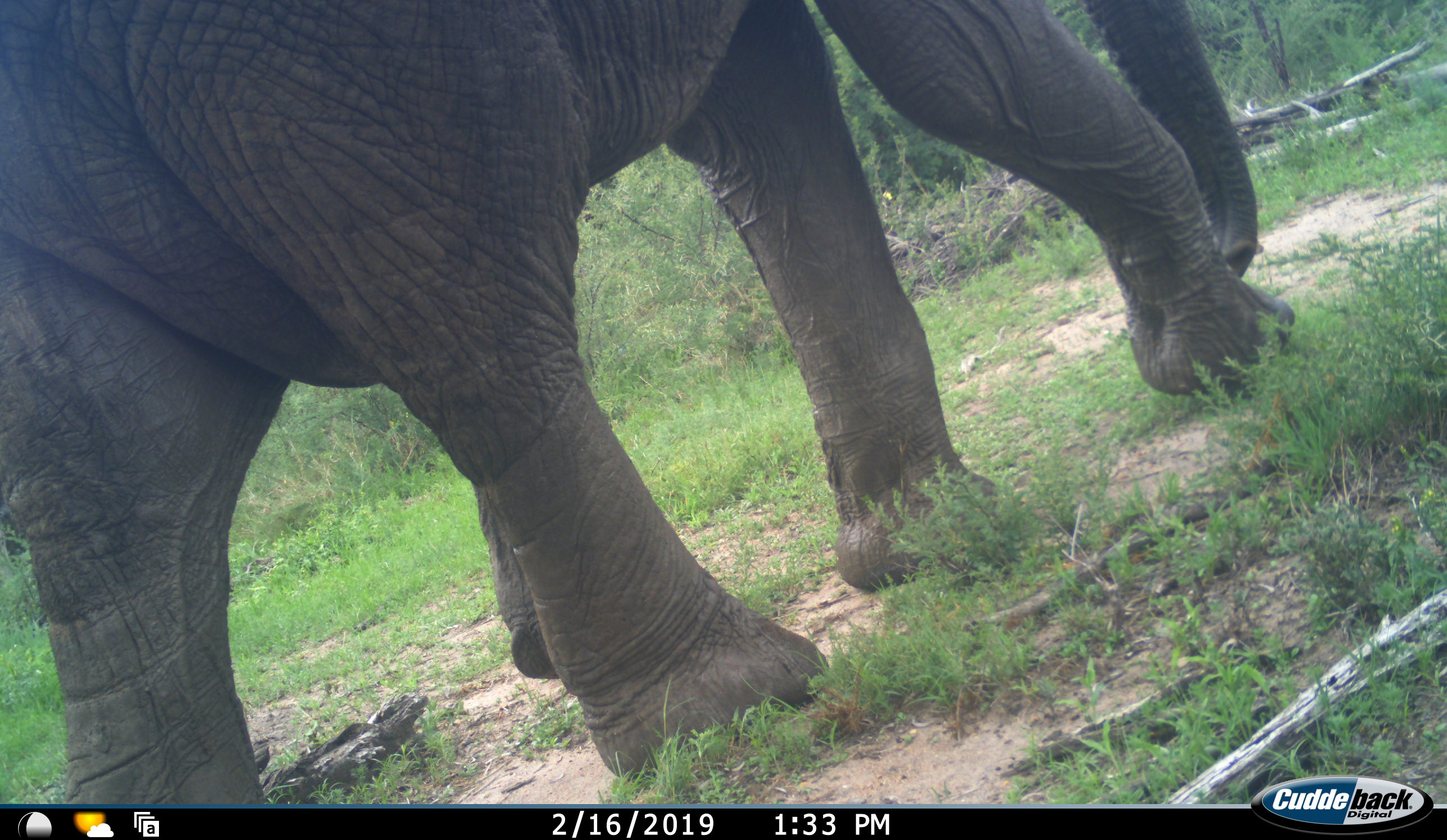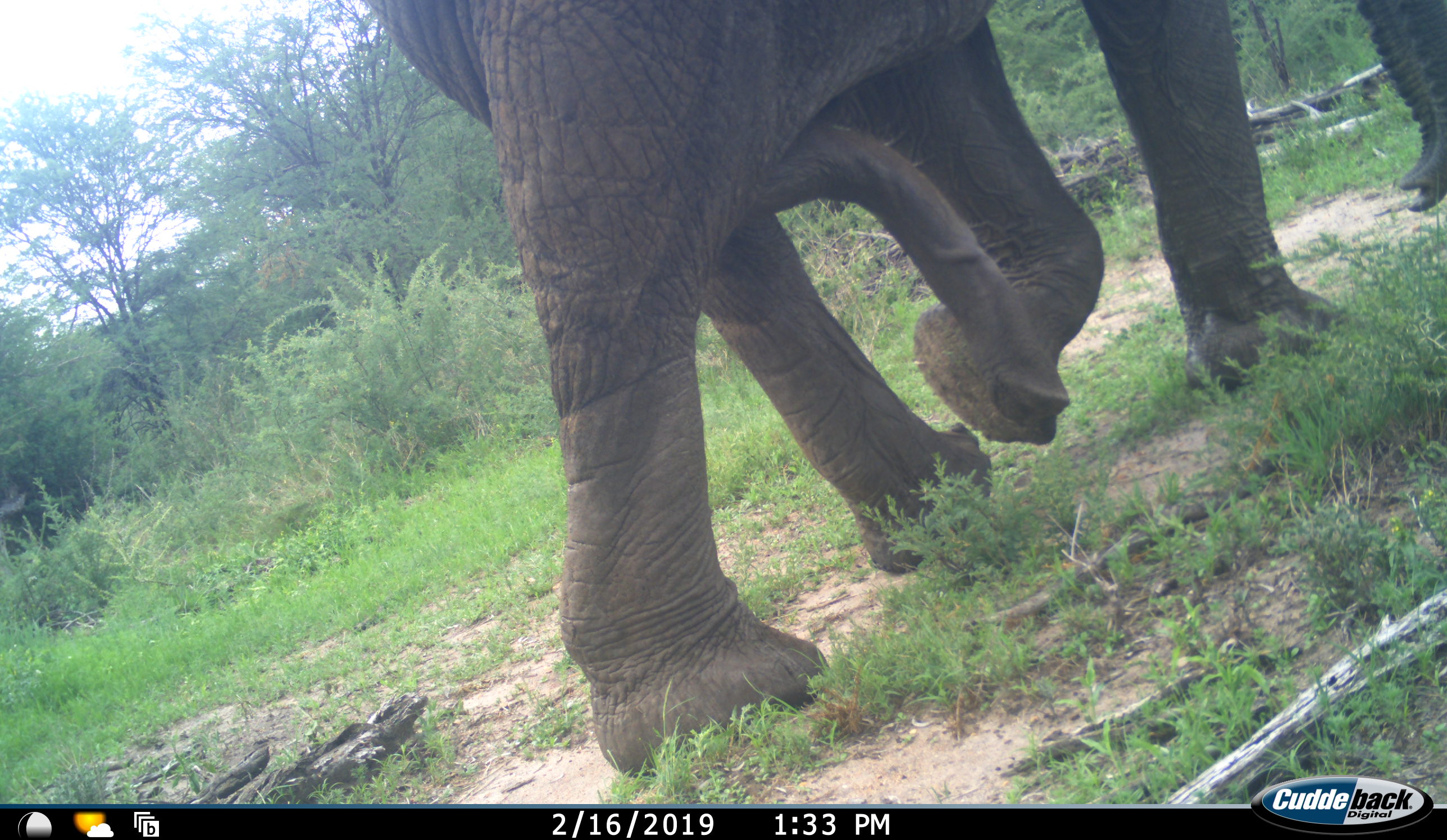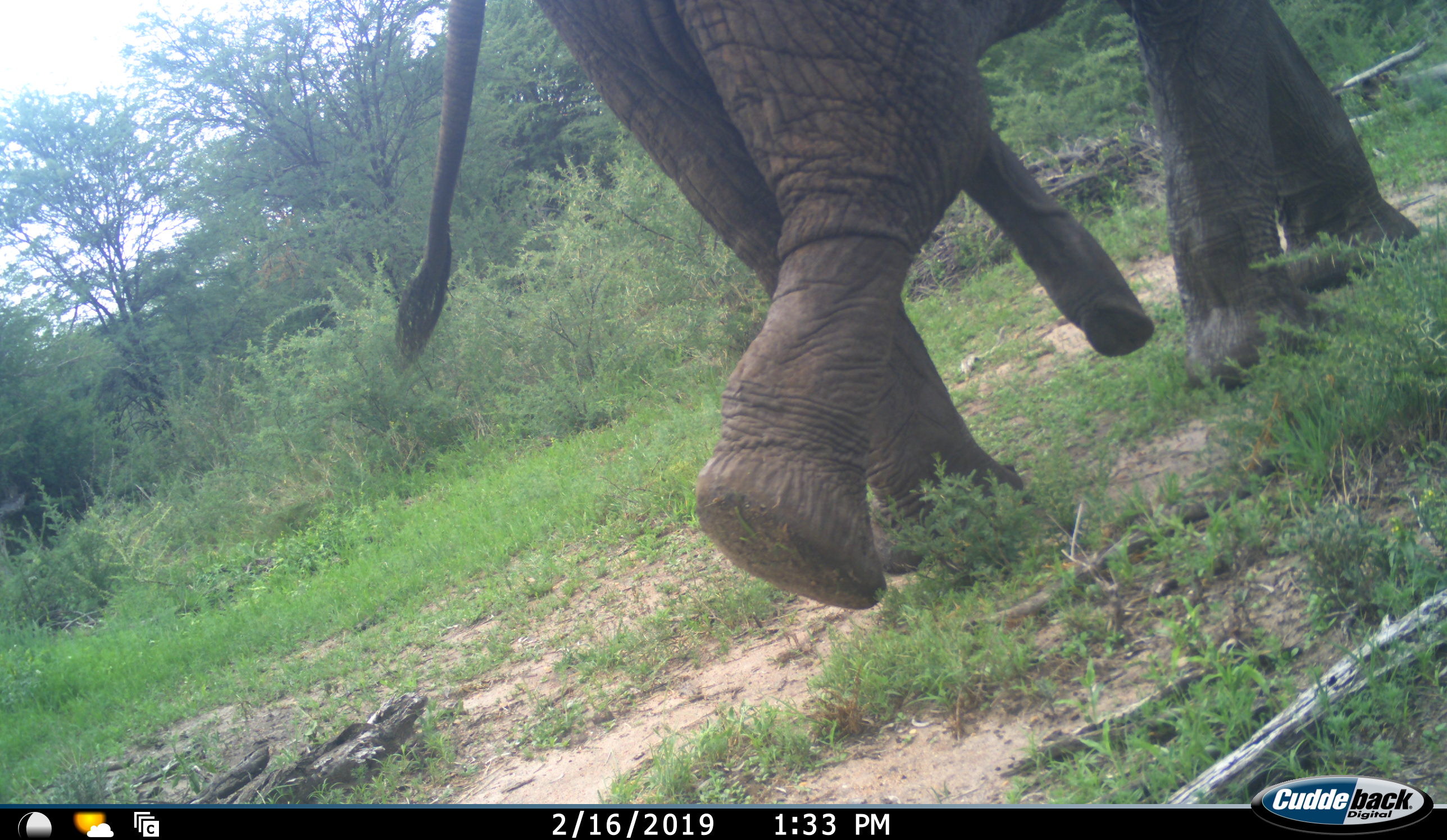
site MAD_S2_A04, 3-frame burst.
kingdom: Animalia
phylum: Chordata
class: Mammalia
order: Proboscidea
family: Elephantidae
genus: Loxodonta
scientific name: Loxodonta africana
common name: african bush elephant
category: elephant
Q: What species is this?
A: Elephant (african bush elephant) (Loxodonta africana).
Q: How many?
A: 1.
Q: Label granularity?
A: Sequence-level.